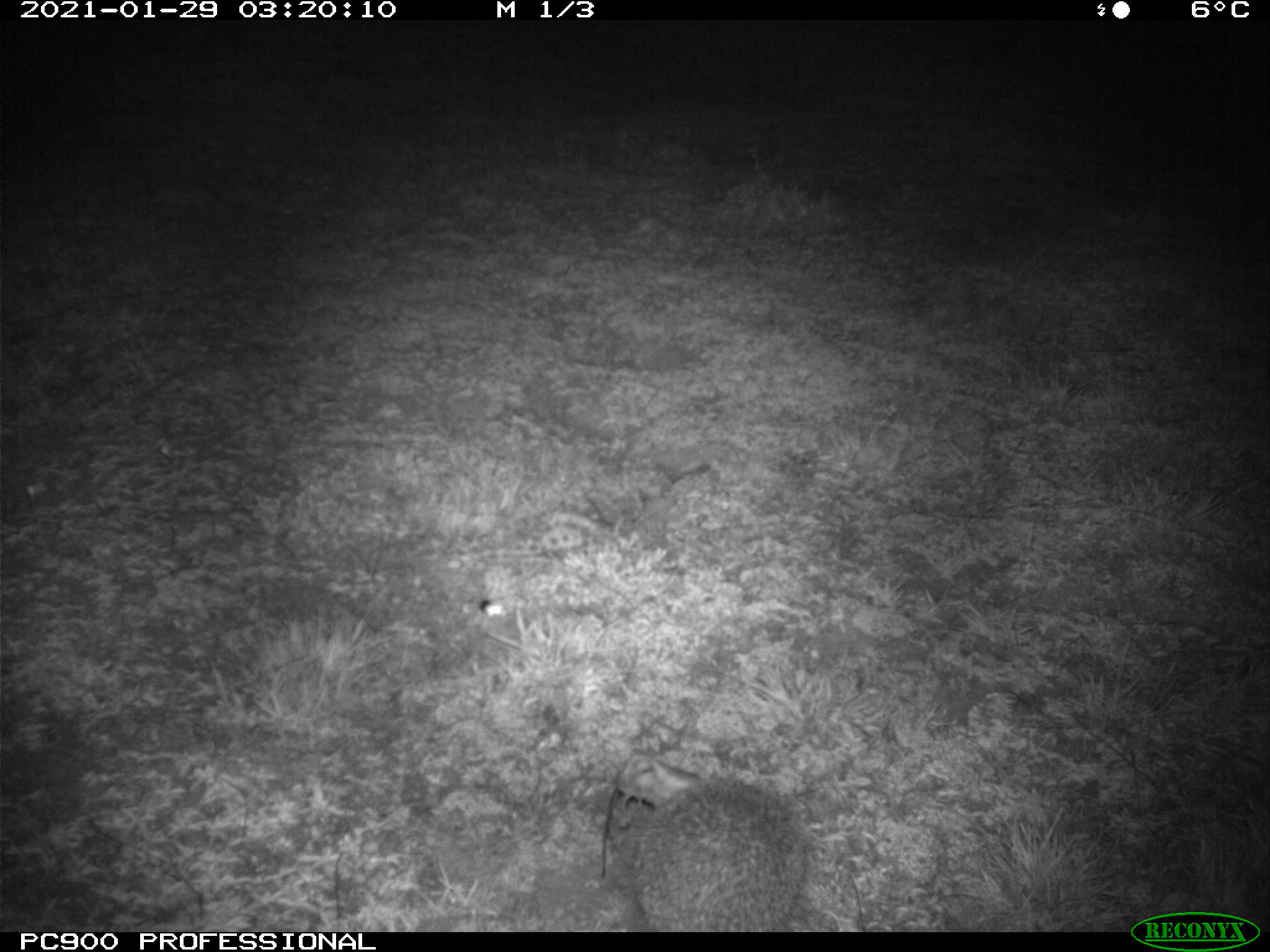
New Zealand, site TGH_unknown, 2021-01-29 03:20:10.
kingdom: Animalia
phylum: Chordata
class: Mammalia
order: Eulipotyphla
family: Erinaceidae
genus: Erinaceus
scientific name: Erinaceus europaeus europaeus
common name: european hedgehog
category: hedgehog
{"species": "hedgehog (european hedgehog) (Erinaceus europaeus europaeus)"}